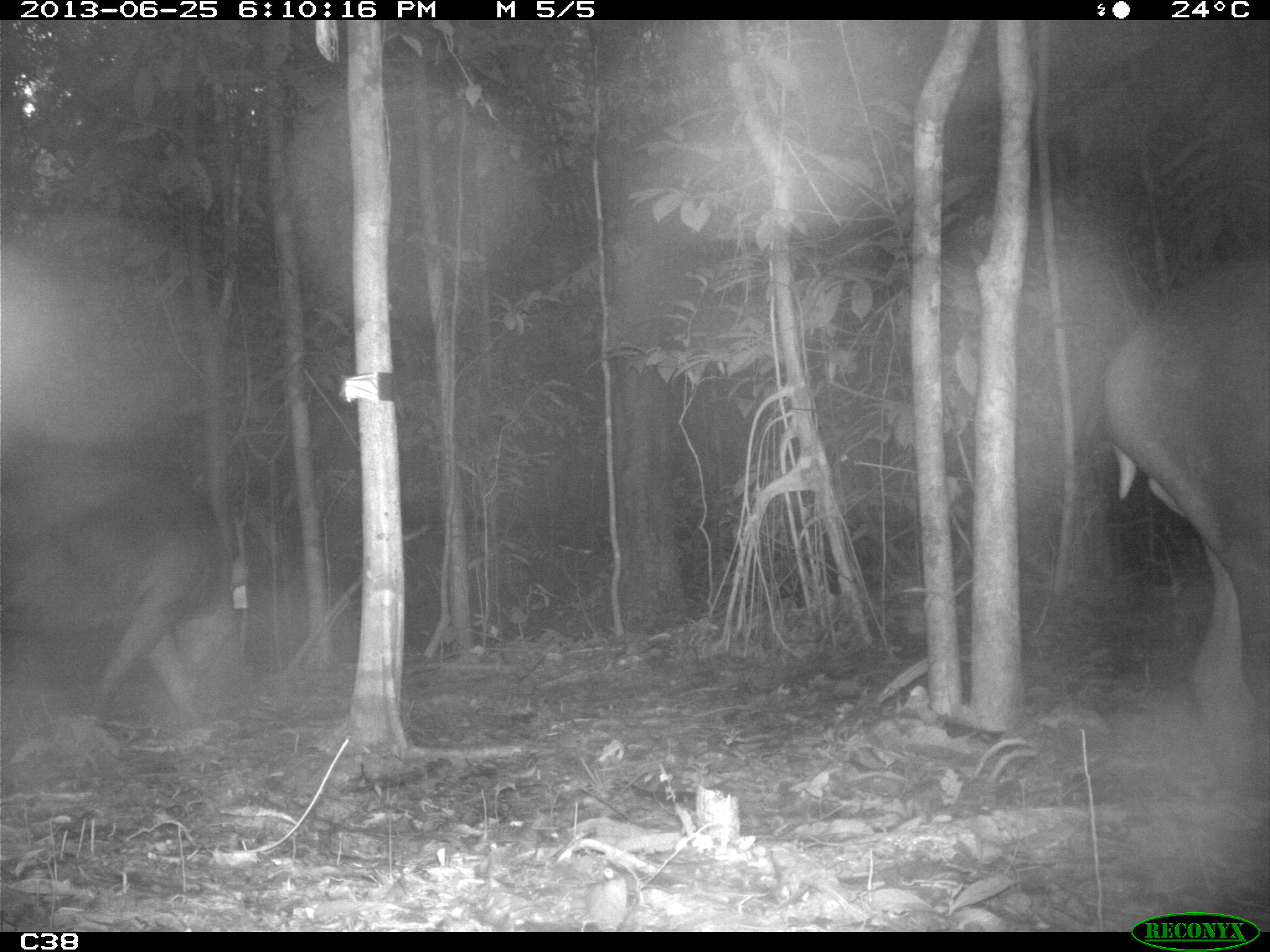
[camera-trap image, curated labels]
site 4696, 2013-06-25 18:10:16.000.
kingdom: Animalia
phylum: Chordata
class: Mammalia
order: Perissodactyla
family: Tapiridae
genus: Tapirus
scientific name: Tapirus terrestris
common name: south american tapir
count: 2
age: adult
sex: male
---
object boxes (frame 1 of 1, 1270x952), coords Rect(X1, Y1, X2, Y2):
tapirus terrestris: Rect(1097, 251, 1270, 803); Rect(1, 462, 246, 732)